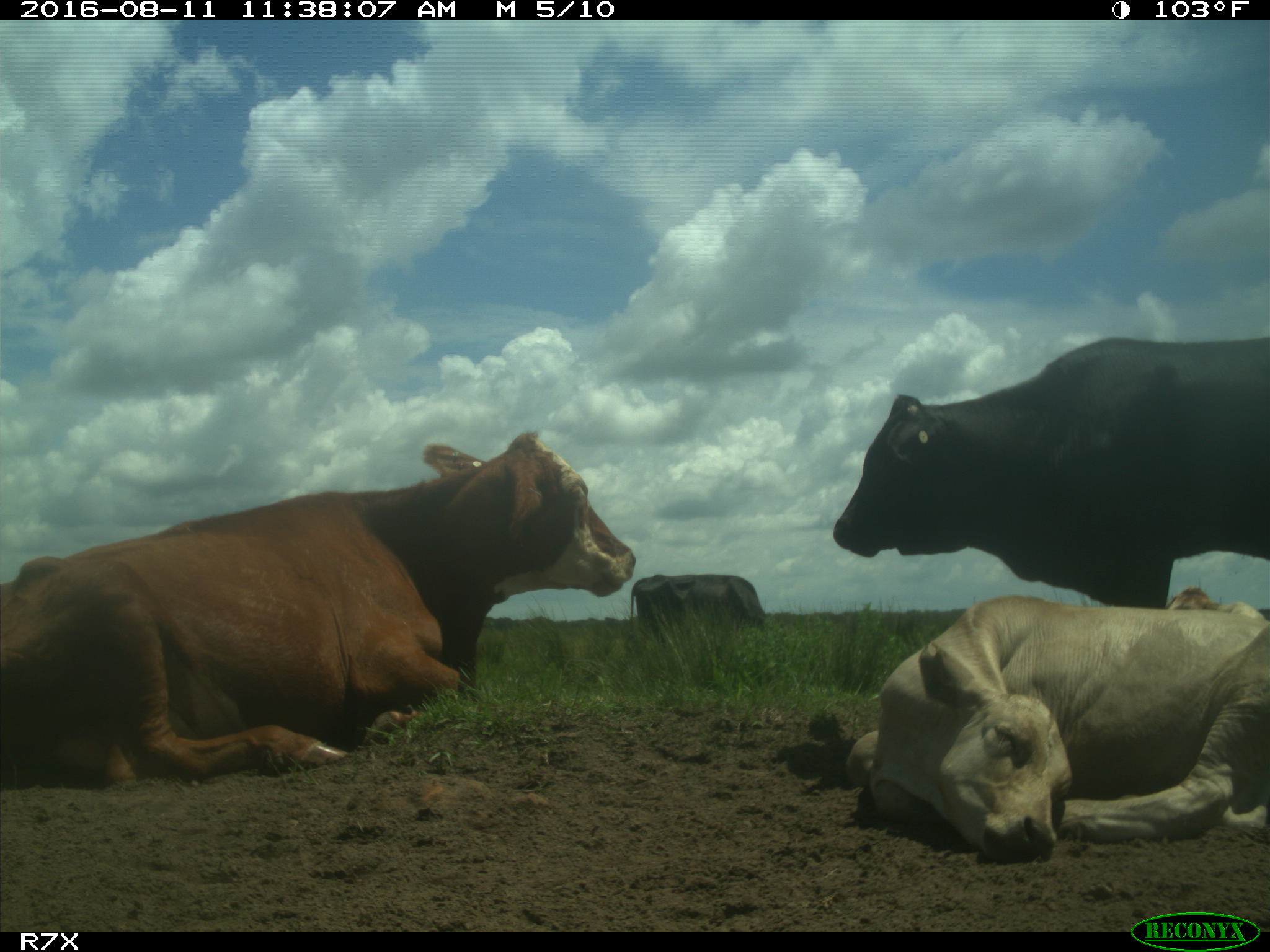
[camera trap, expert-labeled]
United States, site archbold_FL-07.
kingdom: Animalia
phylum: Chordata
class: Mammalia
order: Artiodactyla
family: Bovidae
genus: Bos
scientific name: Bos taurus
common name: domestic cow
Bos taurus (domestic cow).